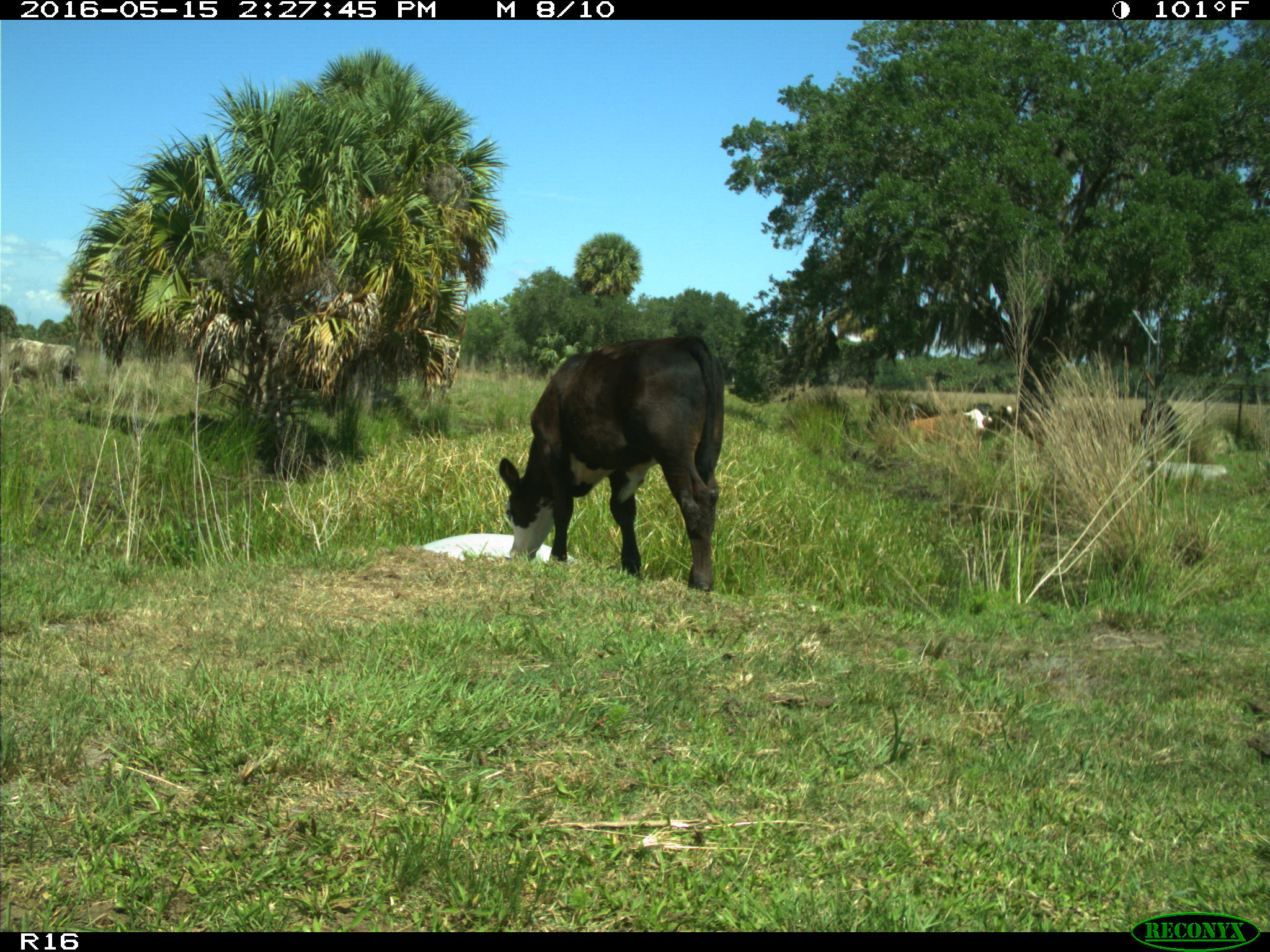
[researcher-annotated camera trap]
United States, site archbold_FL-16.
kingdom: Animalia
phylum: Chordata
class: Mammalia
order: Artiodactyla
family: Bovidae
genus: Bos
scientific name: Bos taurus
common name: domestic cow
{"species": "Bos taurus (domestic cow)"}